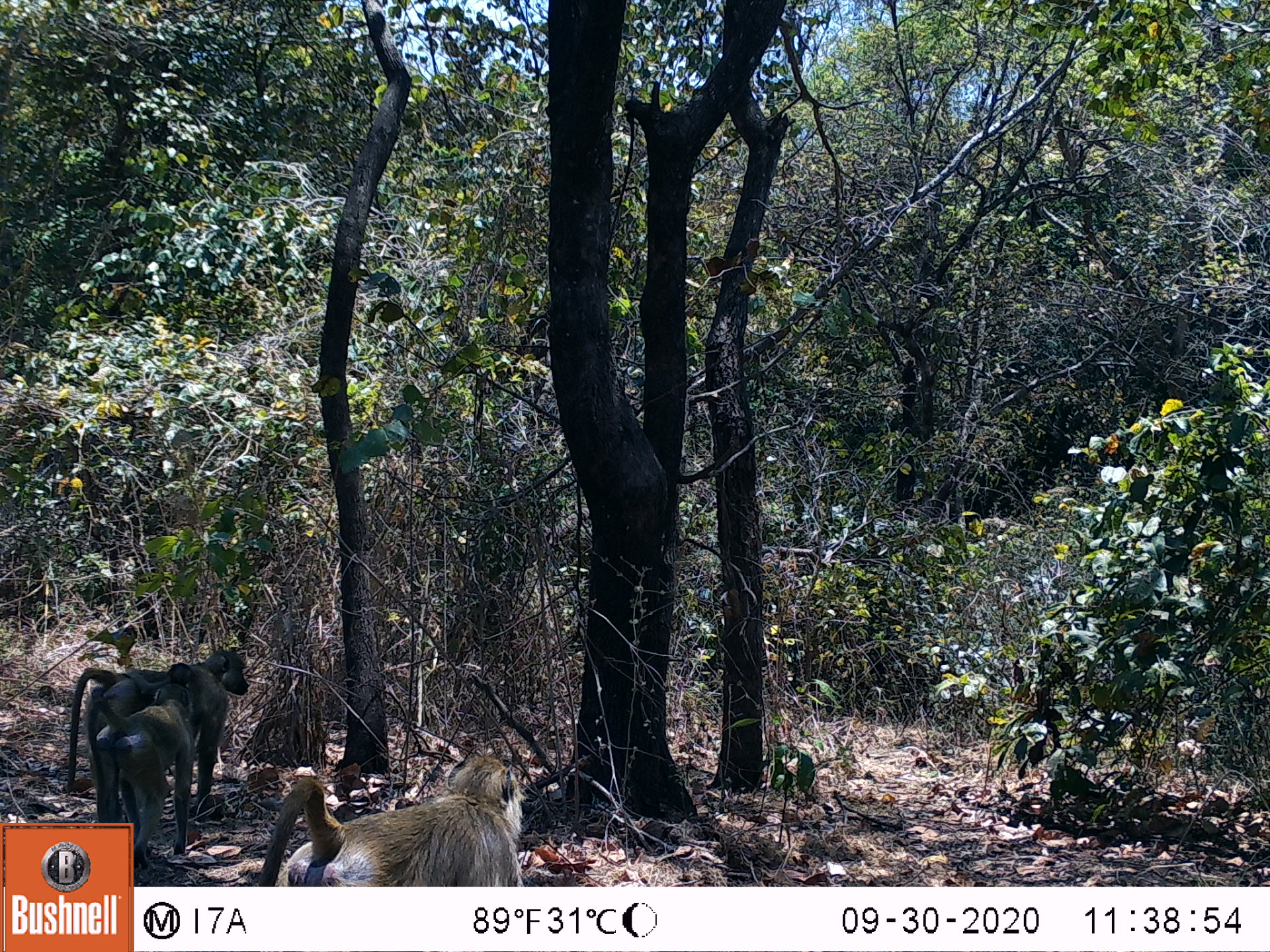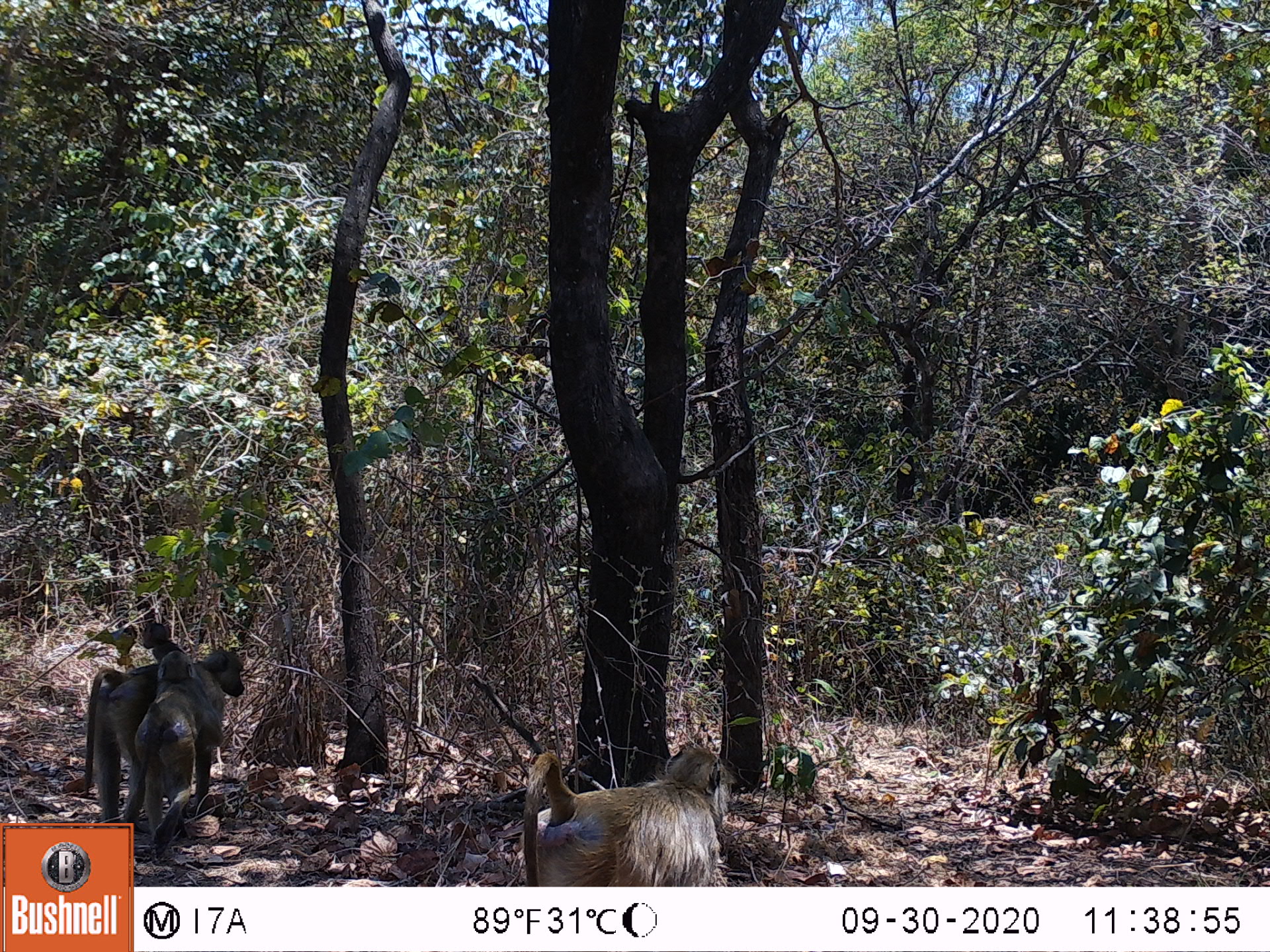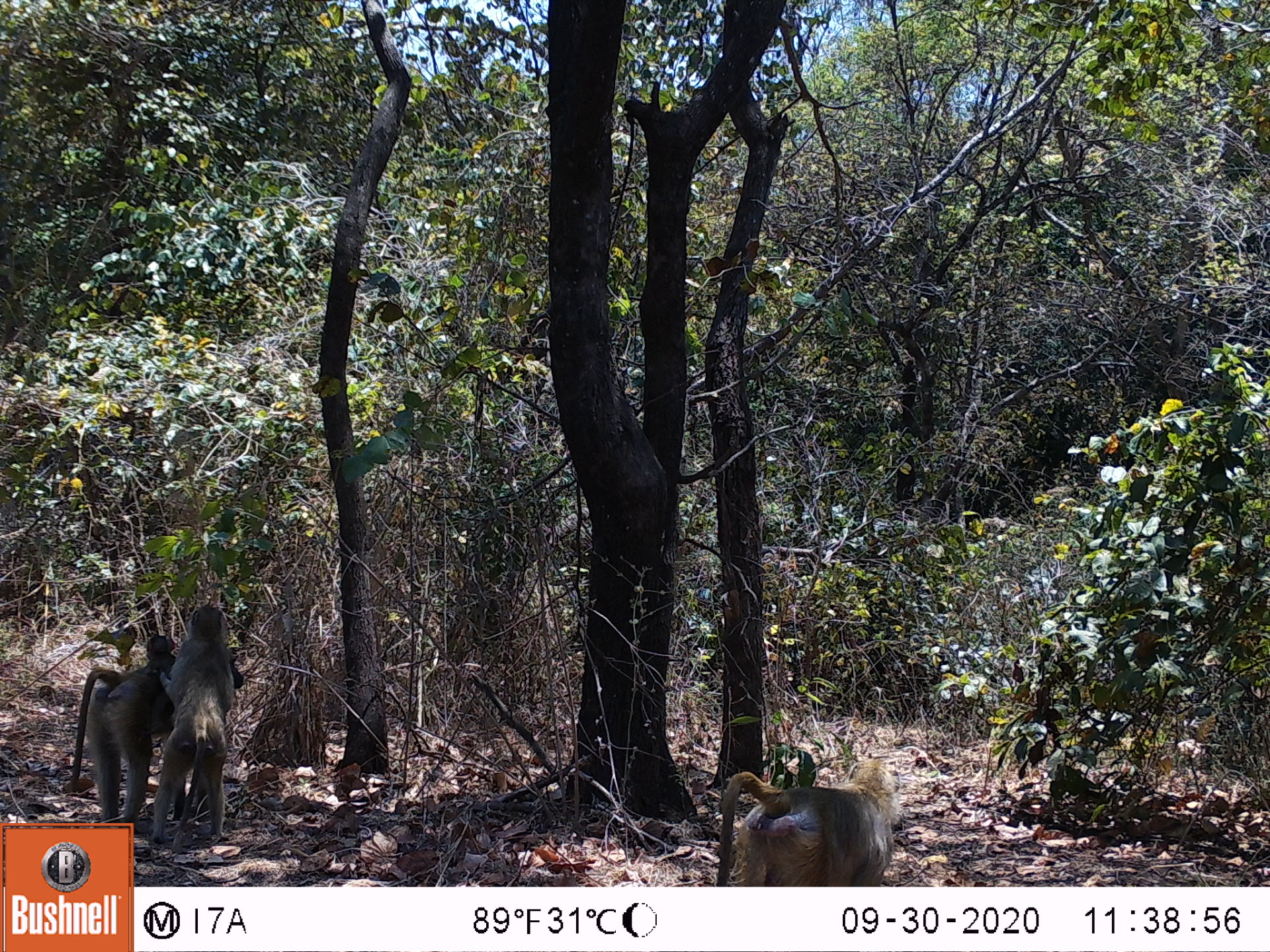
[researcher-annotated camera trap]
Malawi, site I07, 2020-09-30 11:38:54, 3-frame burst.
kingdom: Animalia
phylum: Chordata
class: Mammalia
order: Primates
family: Cercopithecidae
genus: Papio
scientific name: Papio cynocephalus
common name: yellow baboon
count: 3